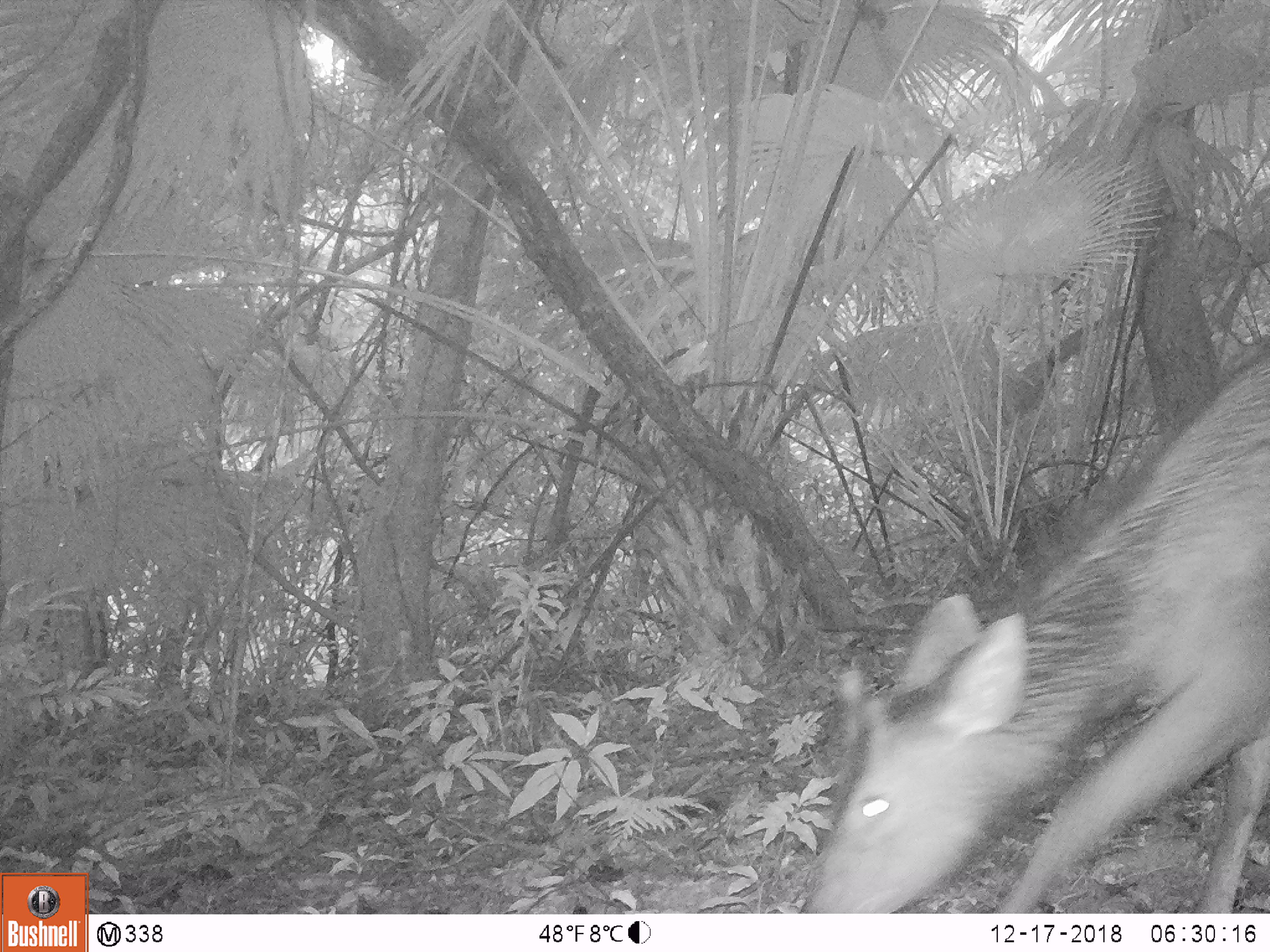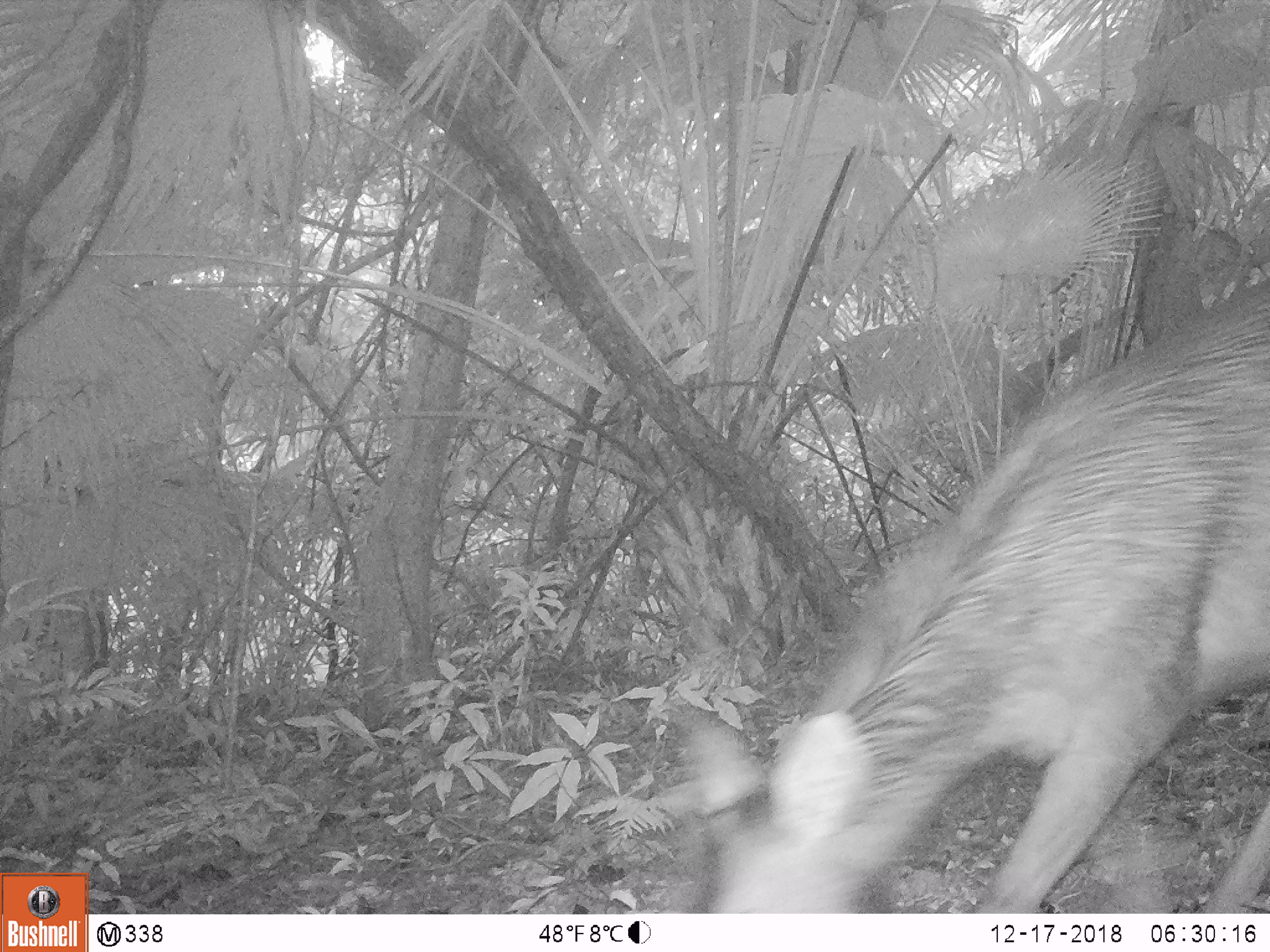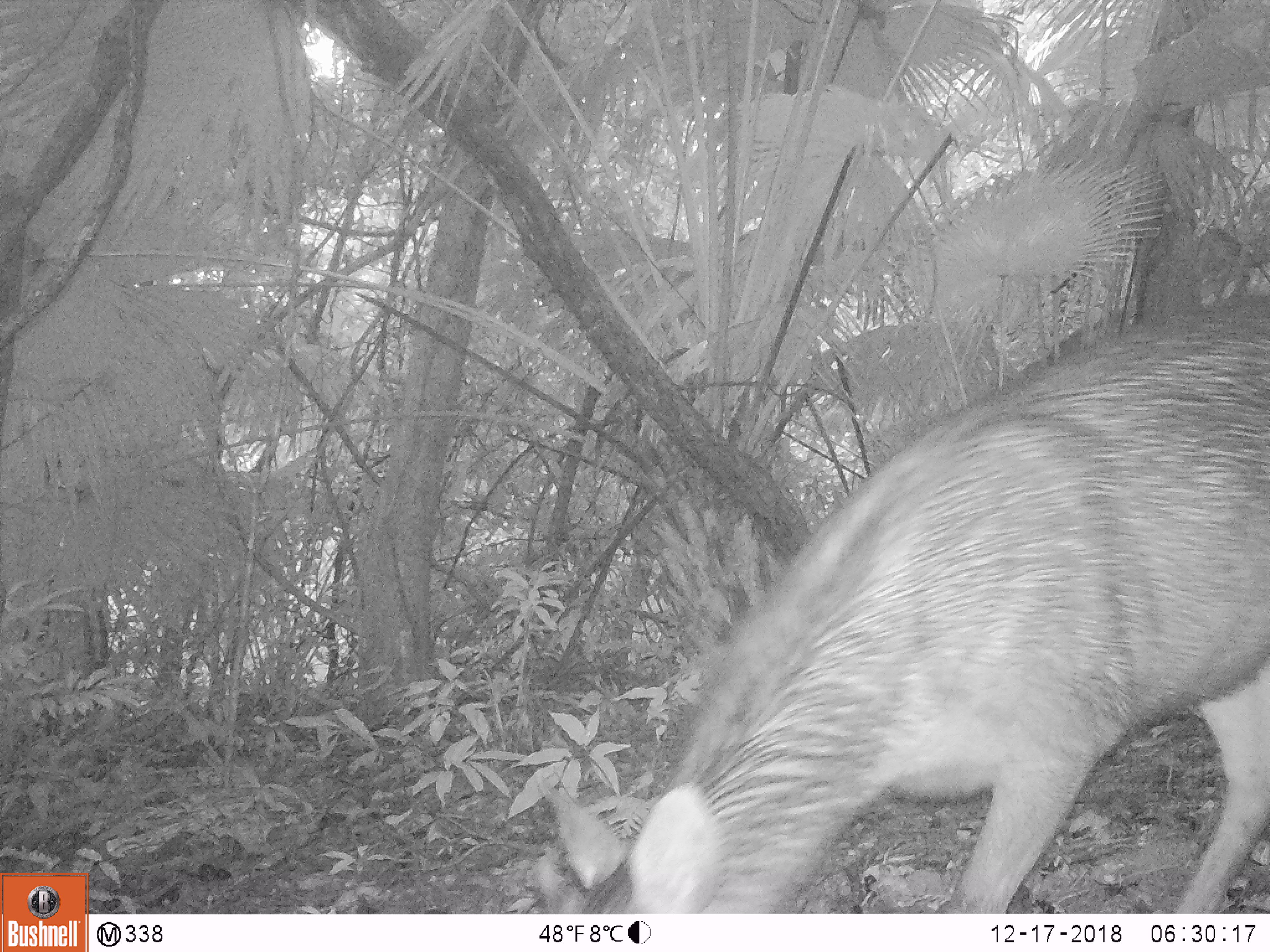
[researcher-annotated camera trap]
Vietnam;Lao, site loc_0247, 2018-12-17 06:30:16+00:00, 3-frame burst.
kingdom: Animalia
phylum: Chordata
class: Mammalia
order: Artiodactyla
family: Cervidae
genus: Rusa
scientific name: Rusa unicolor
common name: sambar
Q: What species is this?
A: Sambar (Rusa unicolor).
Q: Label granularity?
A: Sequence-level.